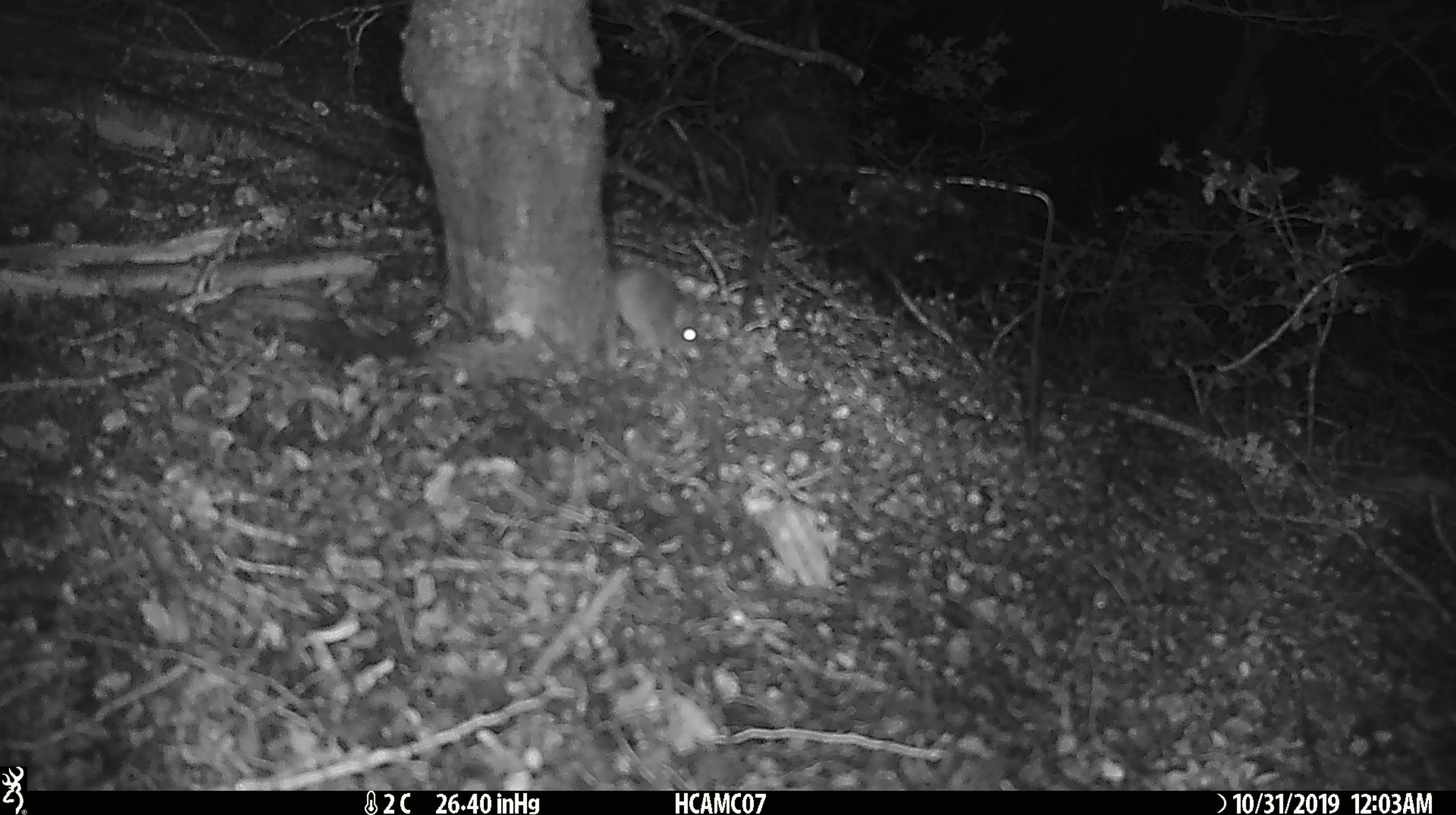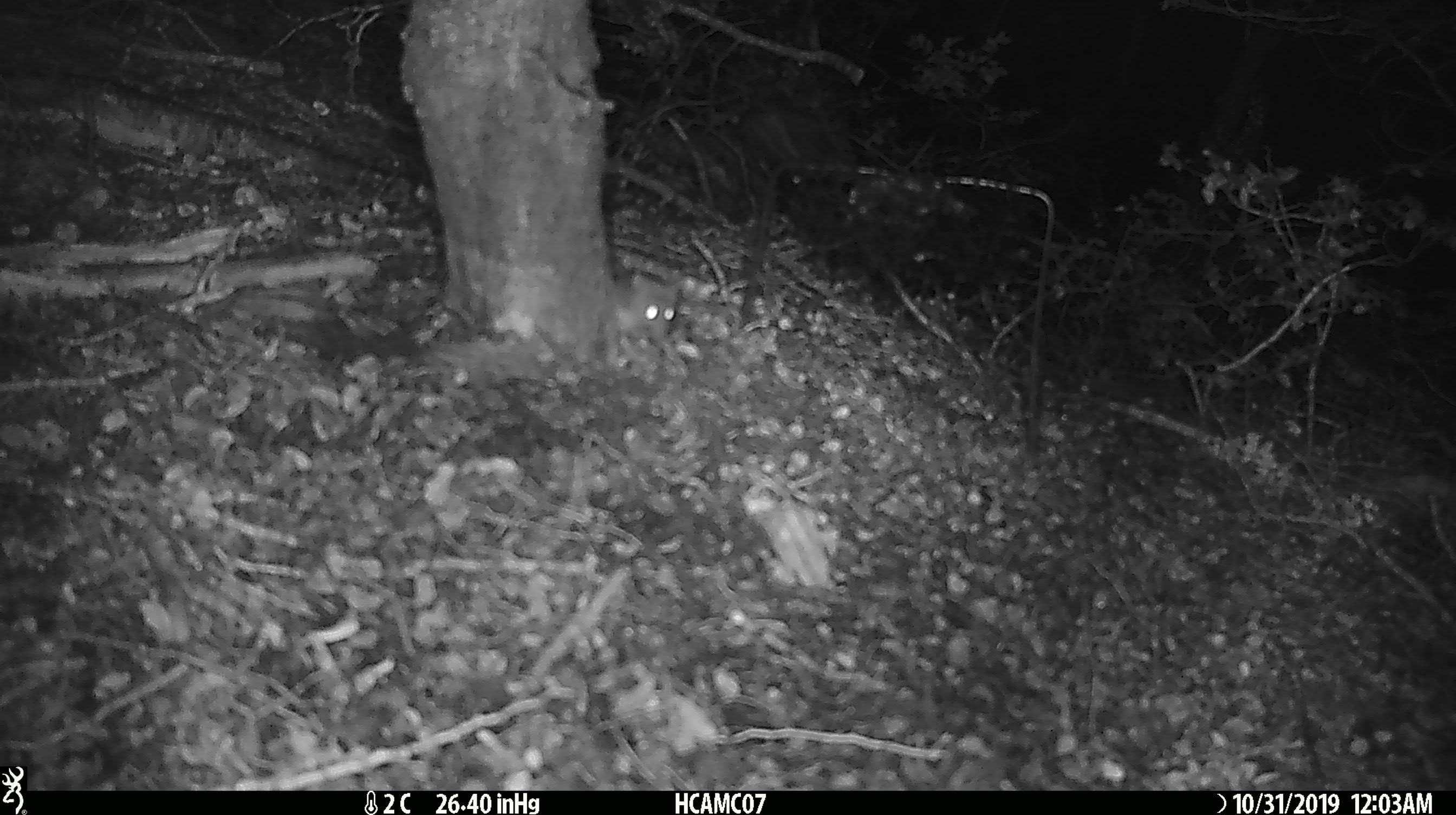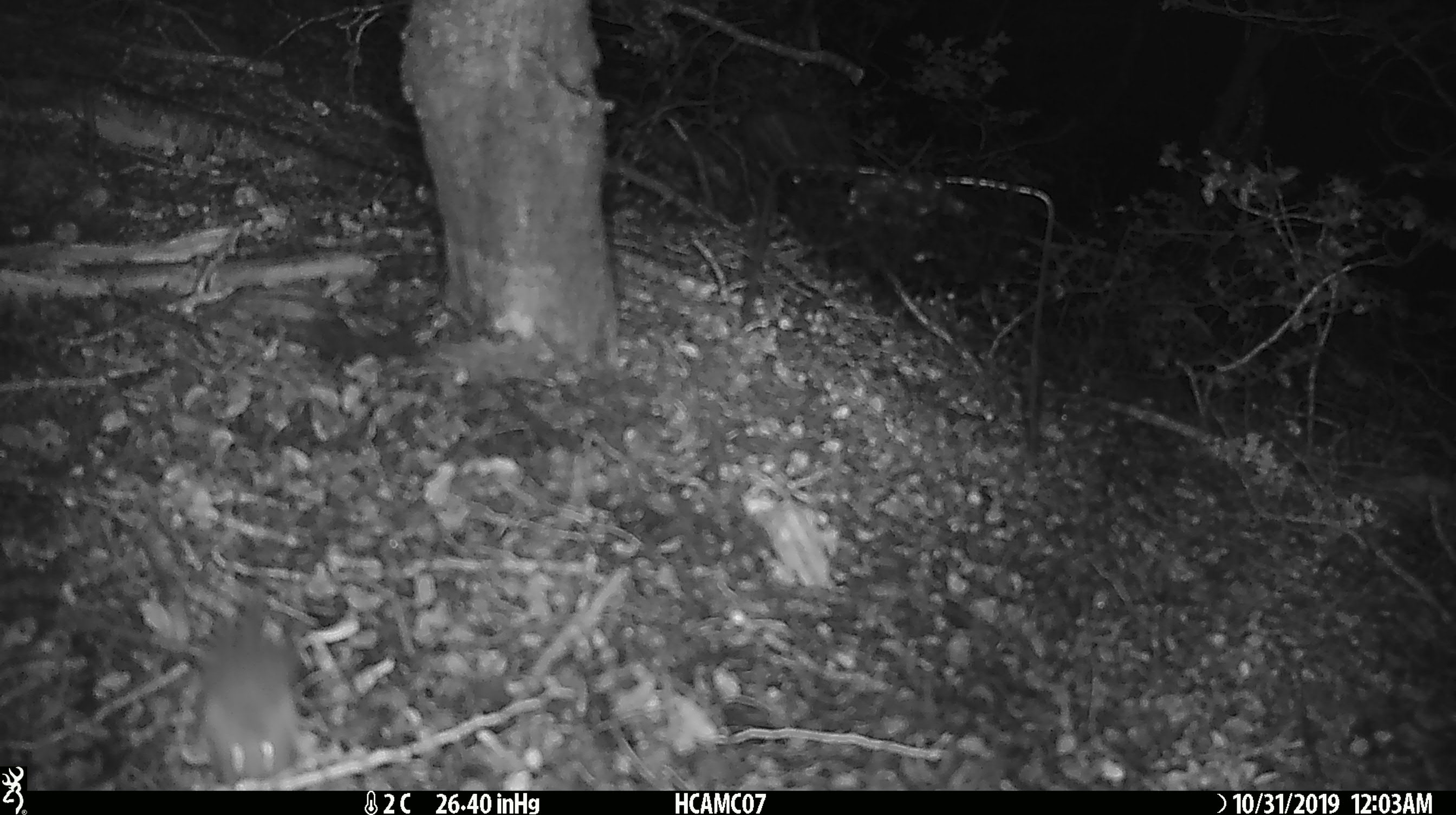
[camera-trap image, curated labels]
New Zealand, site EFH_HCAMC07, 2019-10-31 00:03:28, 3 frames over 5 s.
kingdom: Animalia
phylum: Chordata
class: Mammalia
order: Rodentia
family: Muridae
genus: Mus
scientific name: Mus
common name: mouse